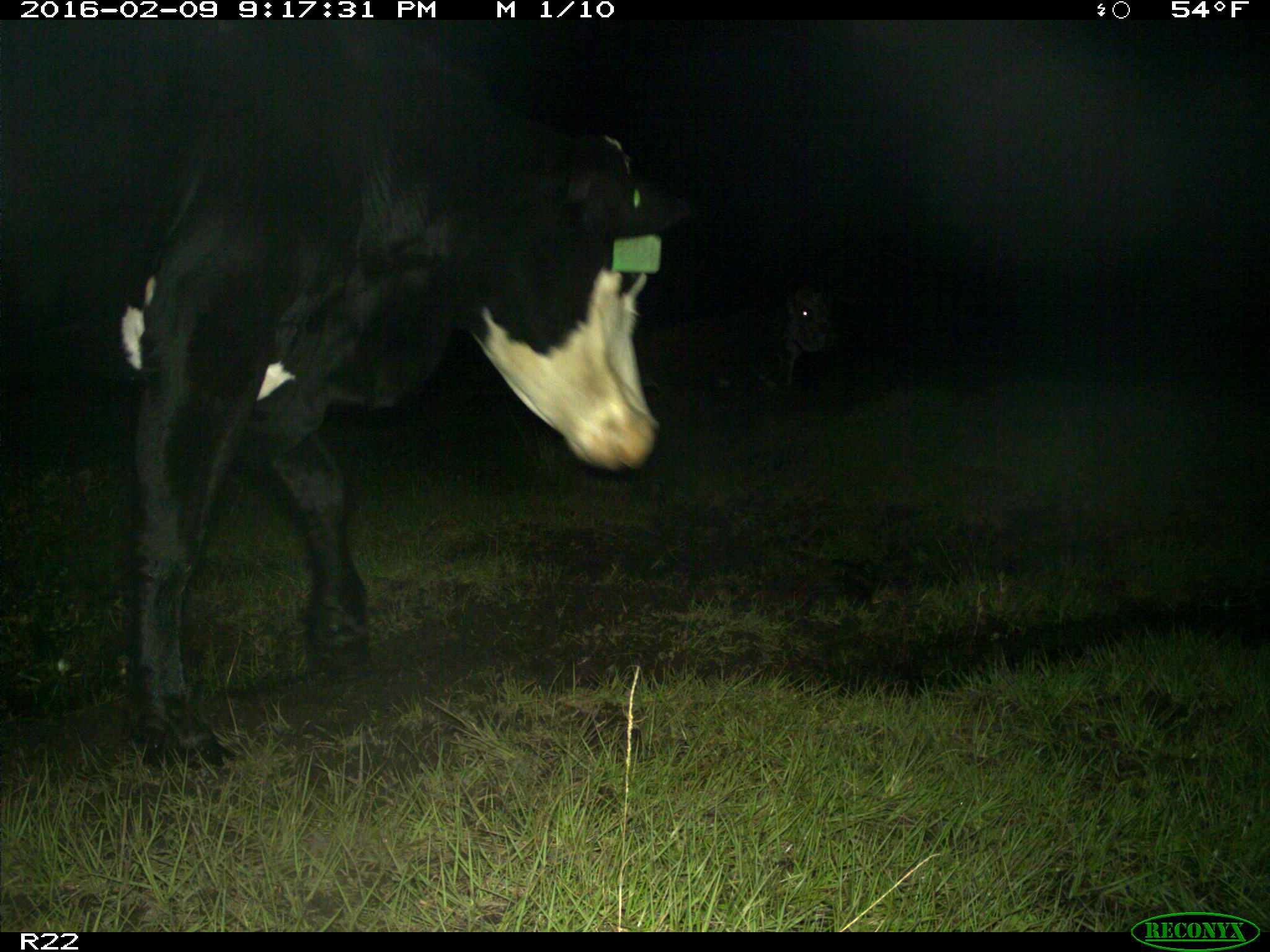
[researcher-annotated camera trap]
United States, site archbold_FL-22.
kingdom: Animalia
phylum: Chordata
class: Mammalia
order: Artiodactyla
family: Bovidae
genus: Bos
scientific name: Bos taurus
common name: domestic cow